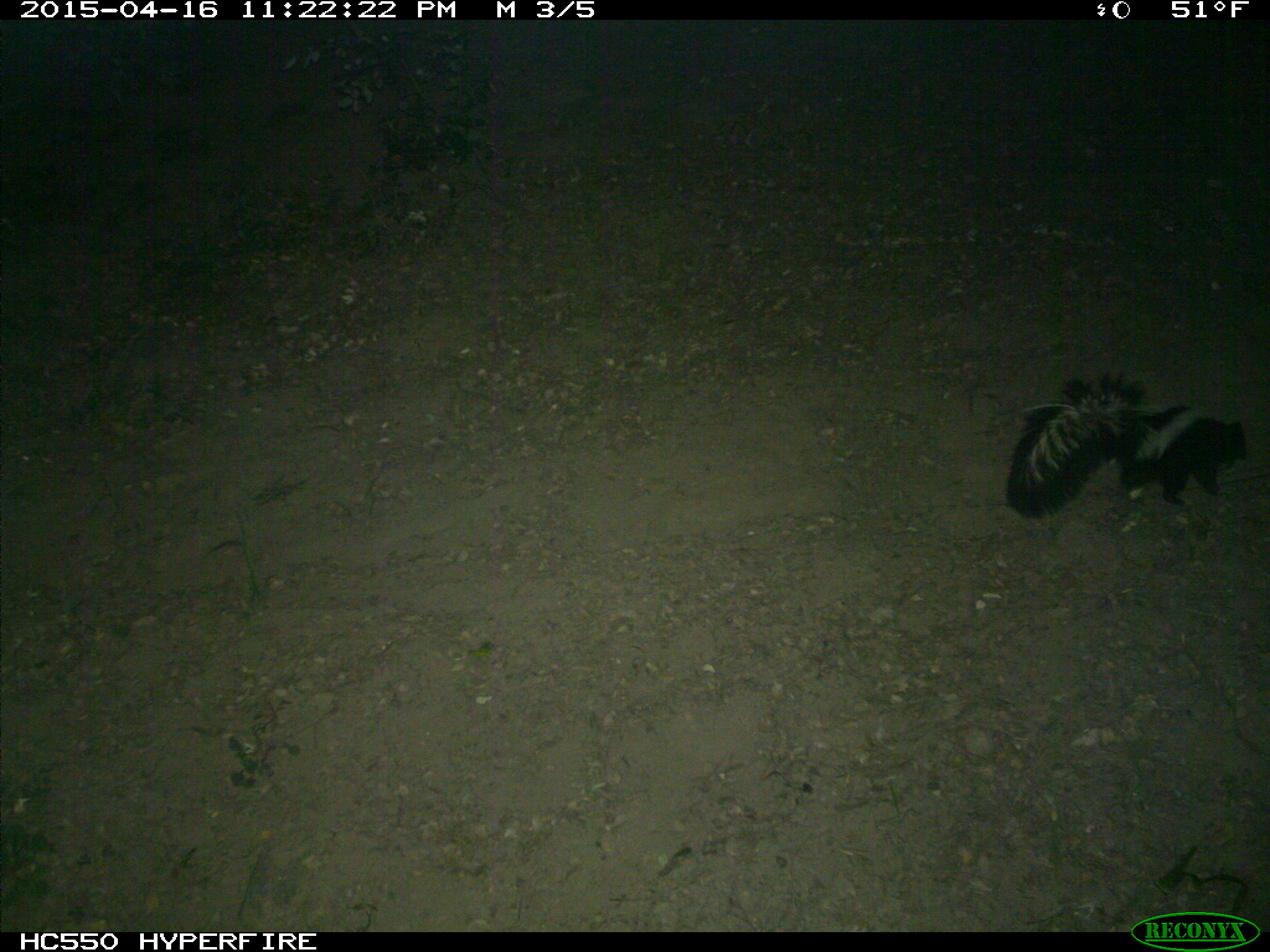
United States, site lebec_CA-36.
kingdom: Animalia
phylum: Chordata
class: Mammalia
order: Carnivora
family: Mephitidae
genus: Mephitis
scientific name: Mephitis mephitis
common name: striped skunk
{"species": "Mephitis mephitis (striped skunk)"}